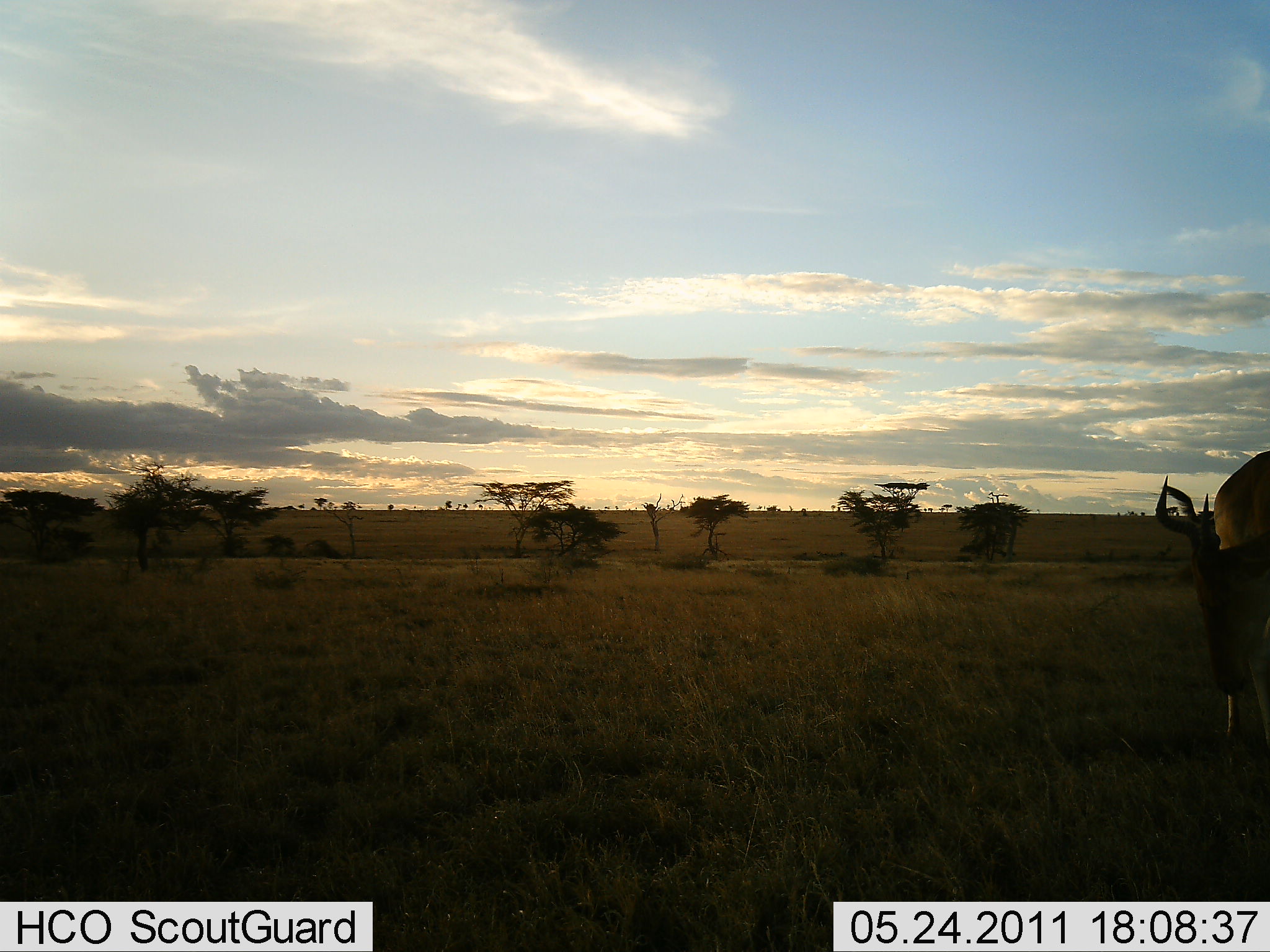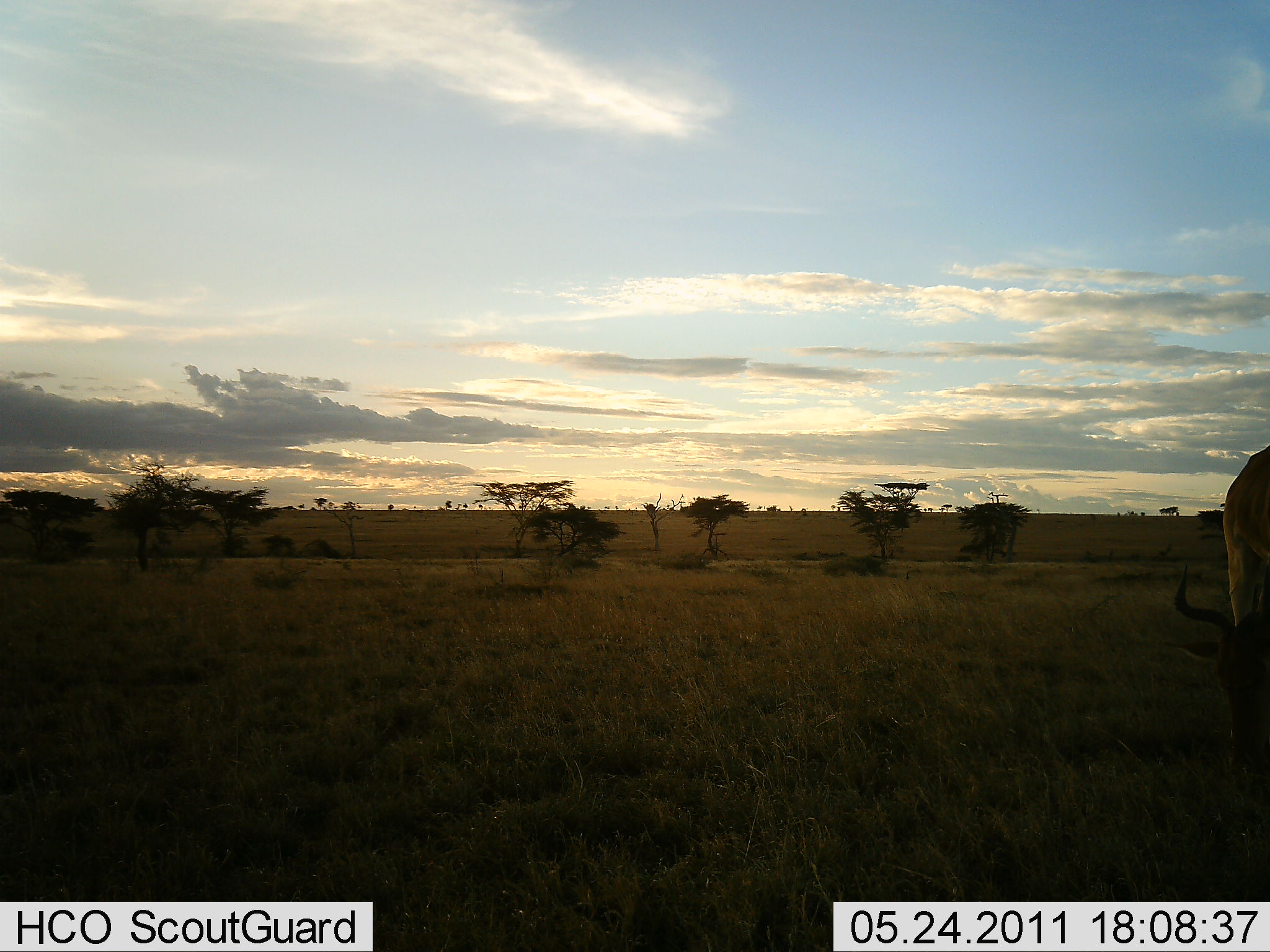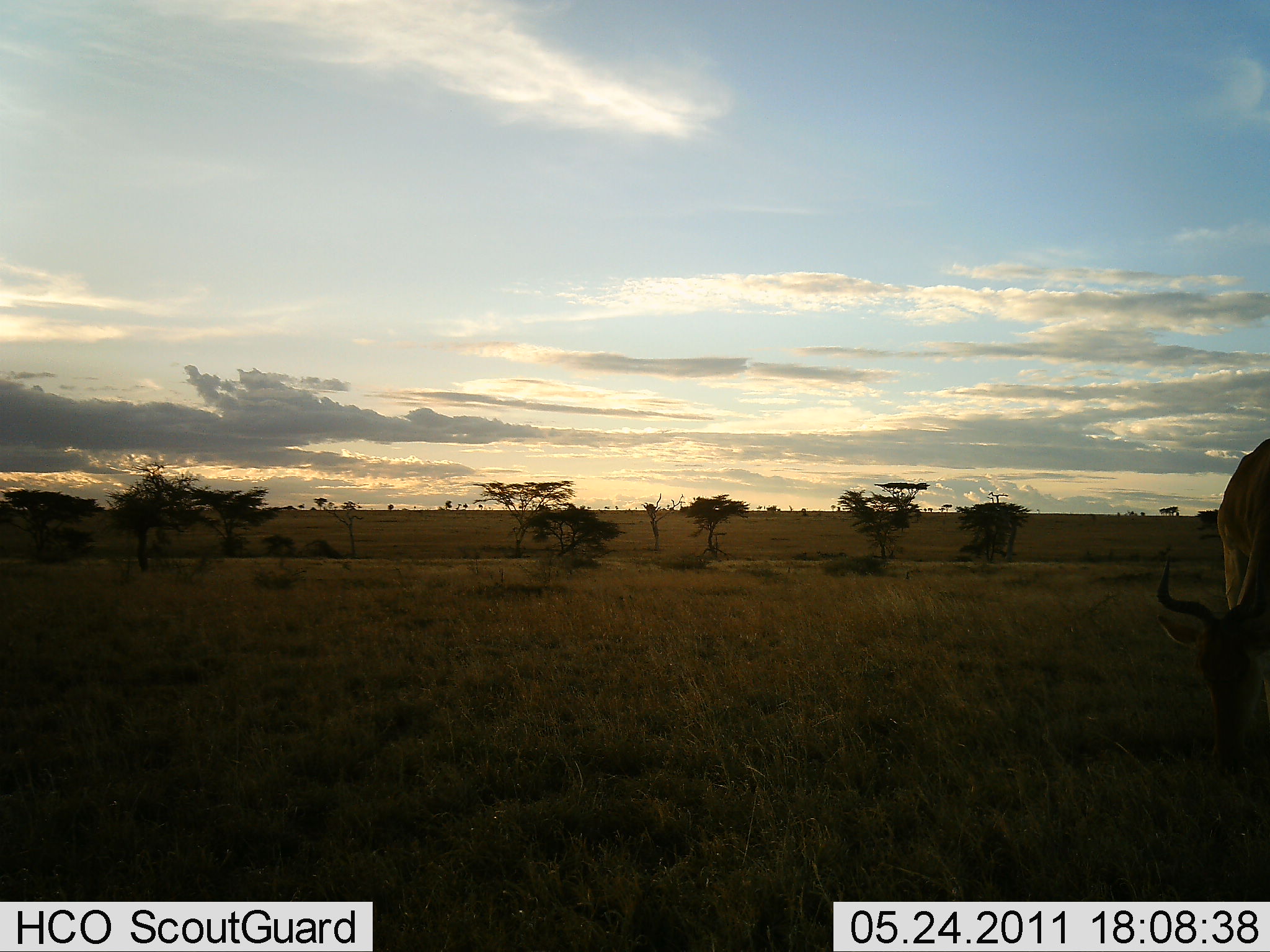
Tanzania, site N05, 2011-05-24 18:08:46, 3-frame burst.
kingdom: Animalia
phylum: Chordata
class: Mammalia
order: Artiodactyla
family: Bovidae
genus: Alcelaphus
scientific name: Alcelaphus buselaphus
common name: hartebeest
Hartebeest (Alcelaphus buselaphus), count 1. Behavior (volunteer vote fractions): standing 23%, resting 0%, moving 0%, interacting 8%. Young present (vote fraction): 0%. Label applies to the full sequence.